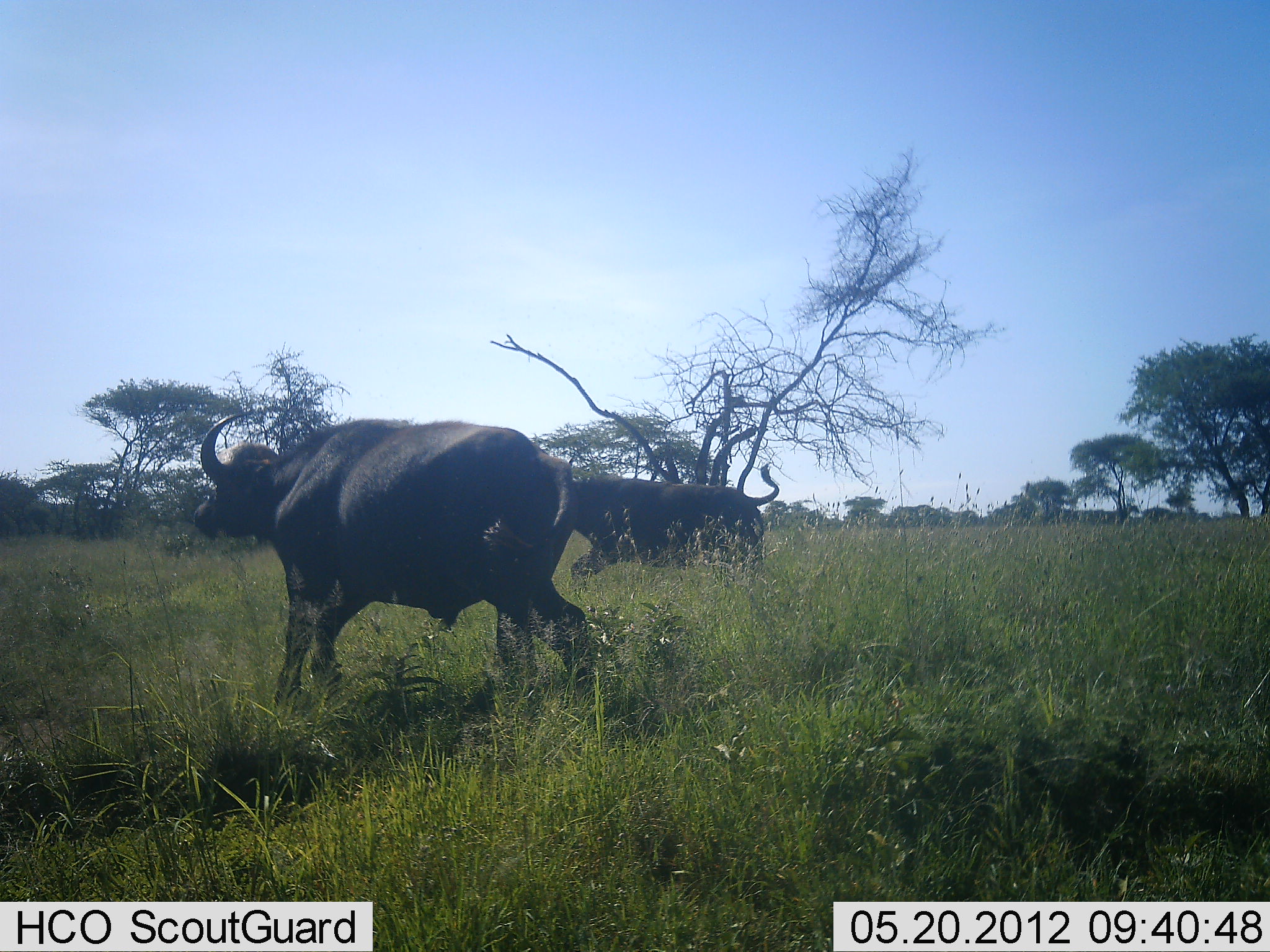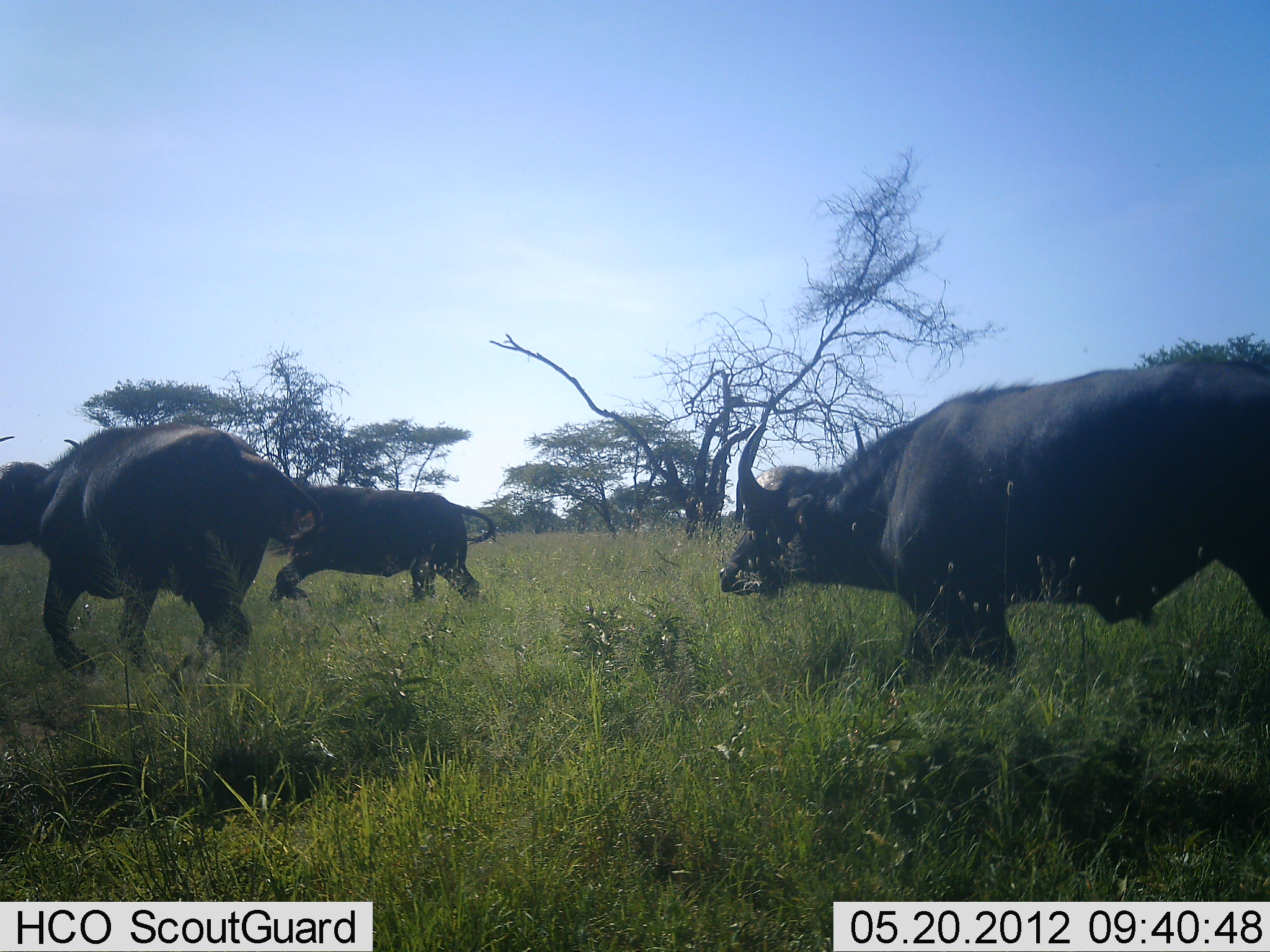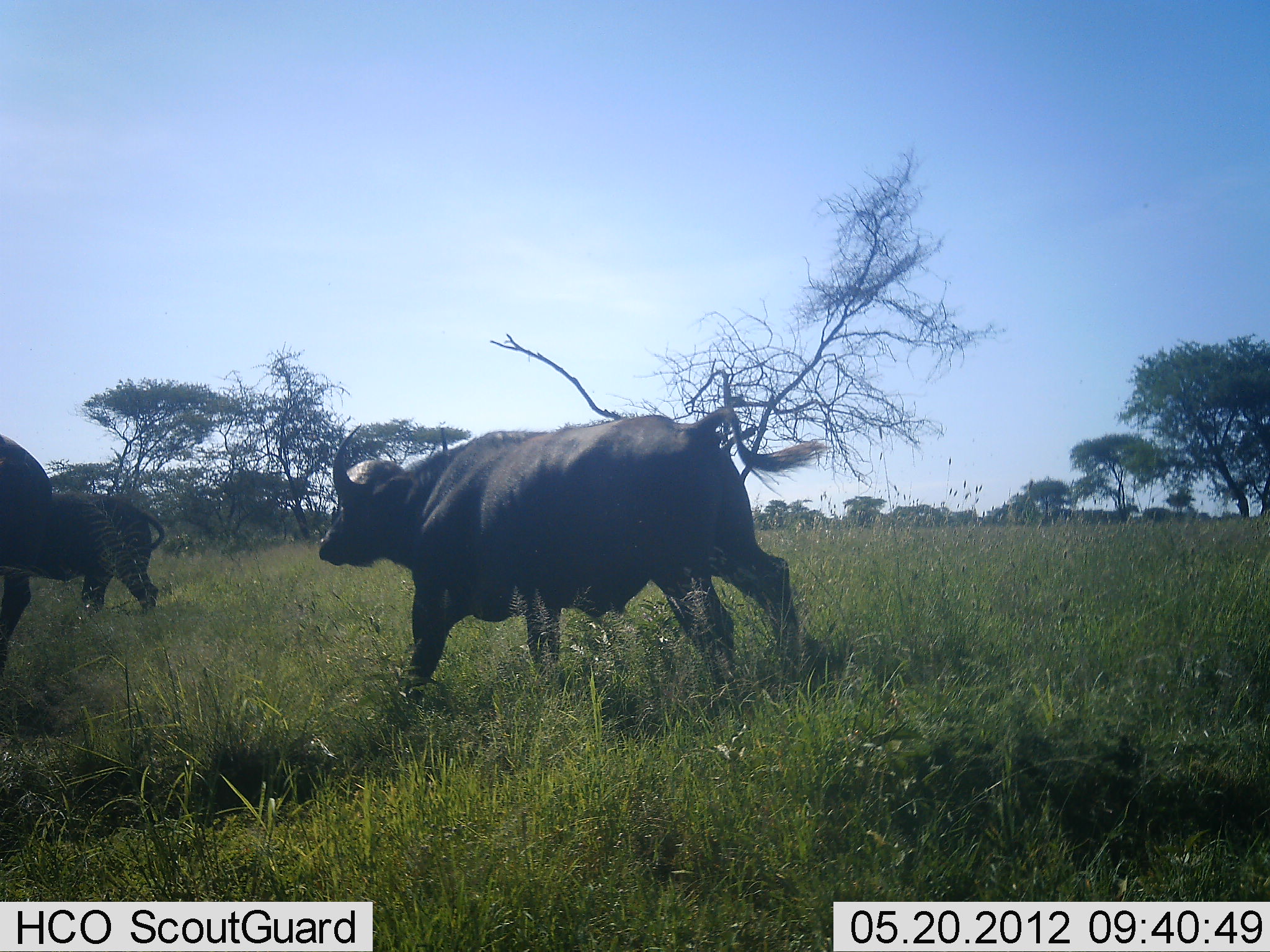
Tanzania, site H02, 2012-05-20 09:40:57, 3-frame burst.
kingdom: Animalia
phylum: Chordata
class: Mammalia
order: Artiodactyla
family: Bovidae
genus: Syncerus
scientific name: Syncerus caffer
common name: cape buffalo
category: buffalo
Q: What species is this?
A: Buffalo (cape buffalo) (Syncerus caffer).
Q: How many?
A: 3.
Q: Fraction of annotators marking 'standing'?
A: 0%.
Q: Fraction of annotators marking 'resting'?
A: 0%.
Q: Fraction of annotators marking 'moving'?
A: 100%.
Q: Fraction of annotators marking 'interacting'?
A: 0%.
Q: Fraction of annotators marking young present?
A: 0%.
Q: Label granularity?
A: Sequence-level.